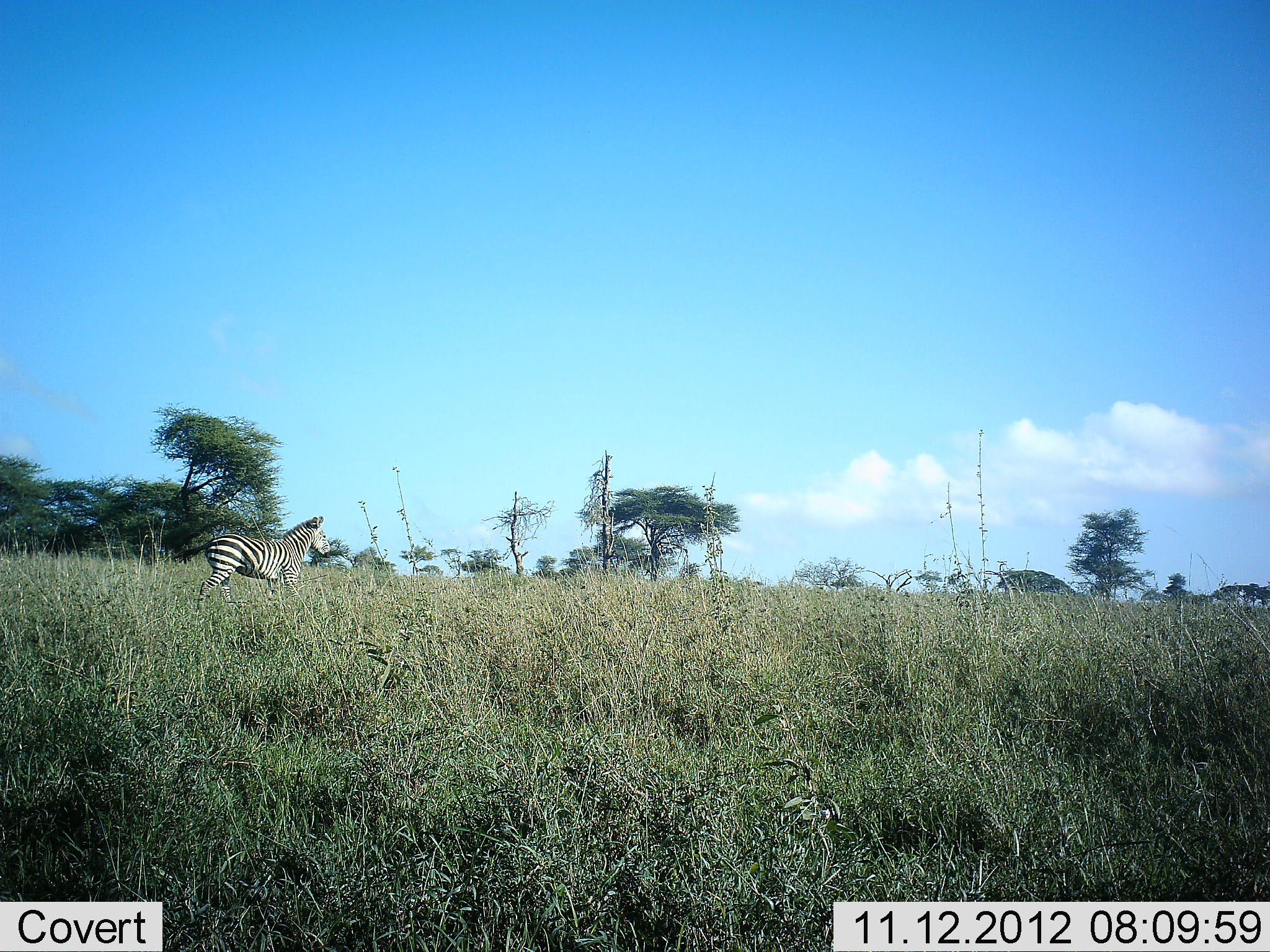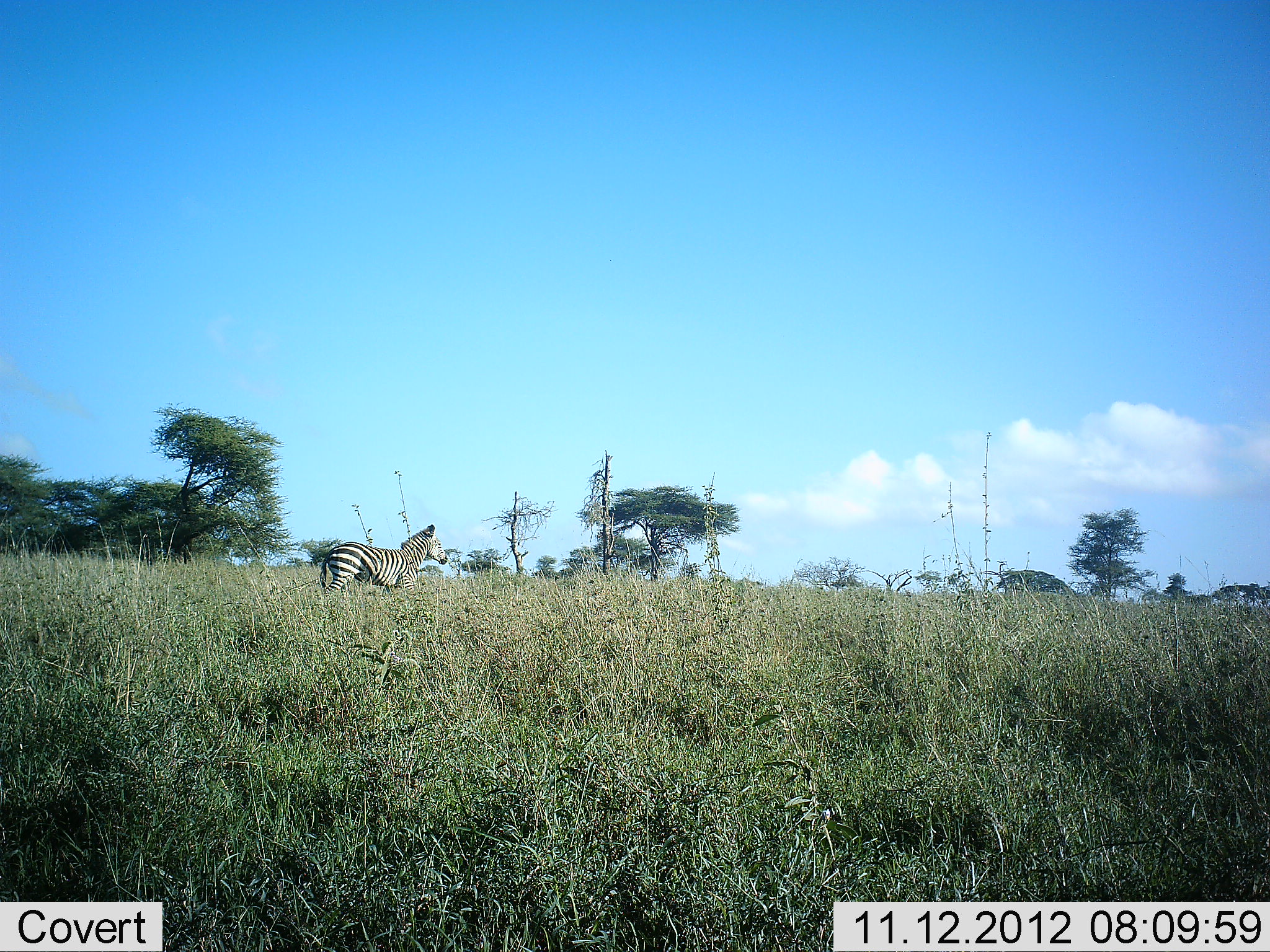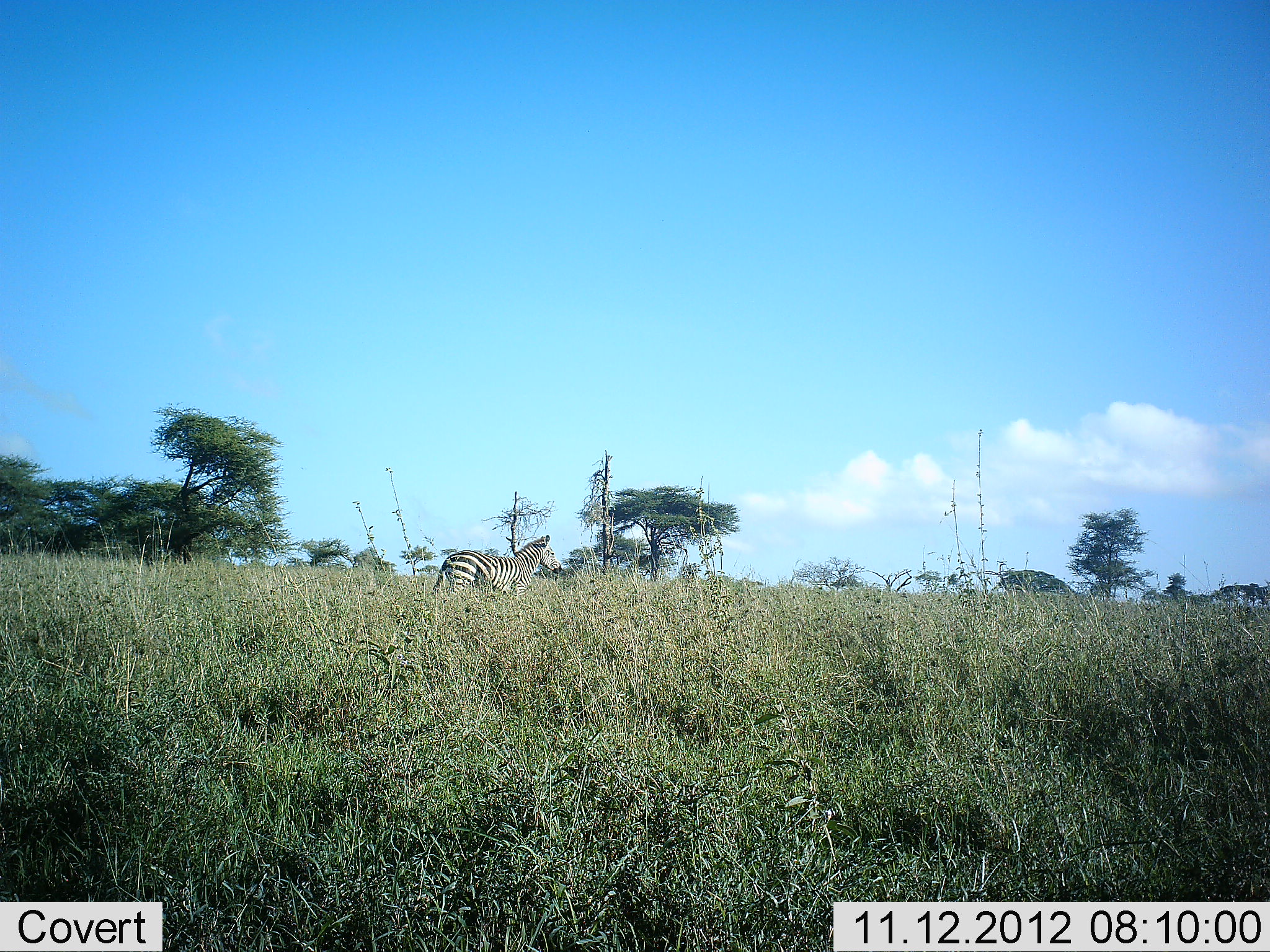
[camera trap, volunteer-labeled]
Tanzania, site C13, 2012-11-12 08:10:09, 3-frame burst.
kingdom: Animalia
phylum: Chordata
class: Mammalia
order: Perissodactyla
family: Equidae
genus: Equus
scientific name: Equus quagga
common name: plains zebra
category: zebra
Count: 1.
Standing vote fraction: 10%.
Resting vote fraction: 0%.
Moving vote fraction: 90%.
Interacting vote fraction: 0%.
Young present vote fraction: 0%.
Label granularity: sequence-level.